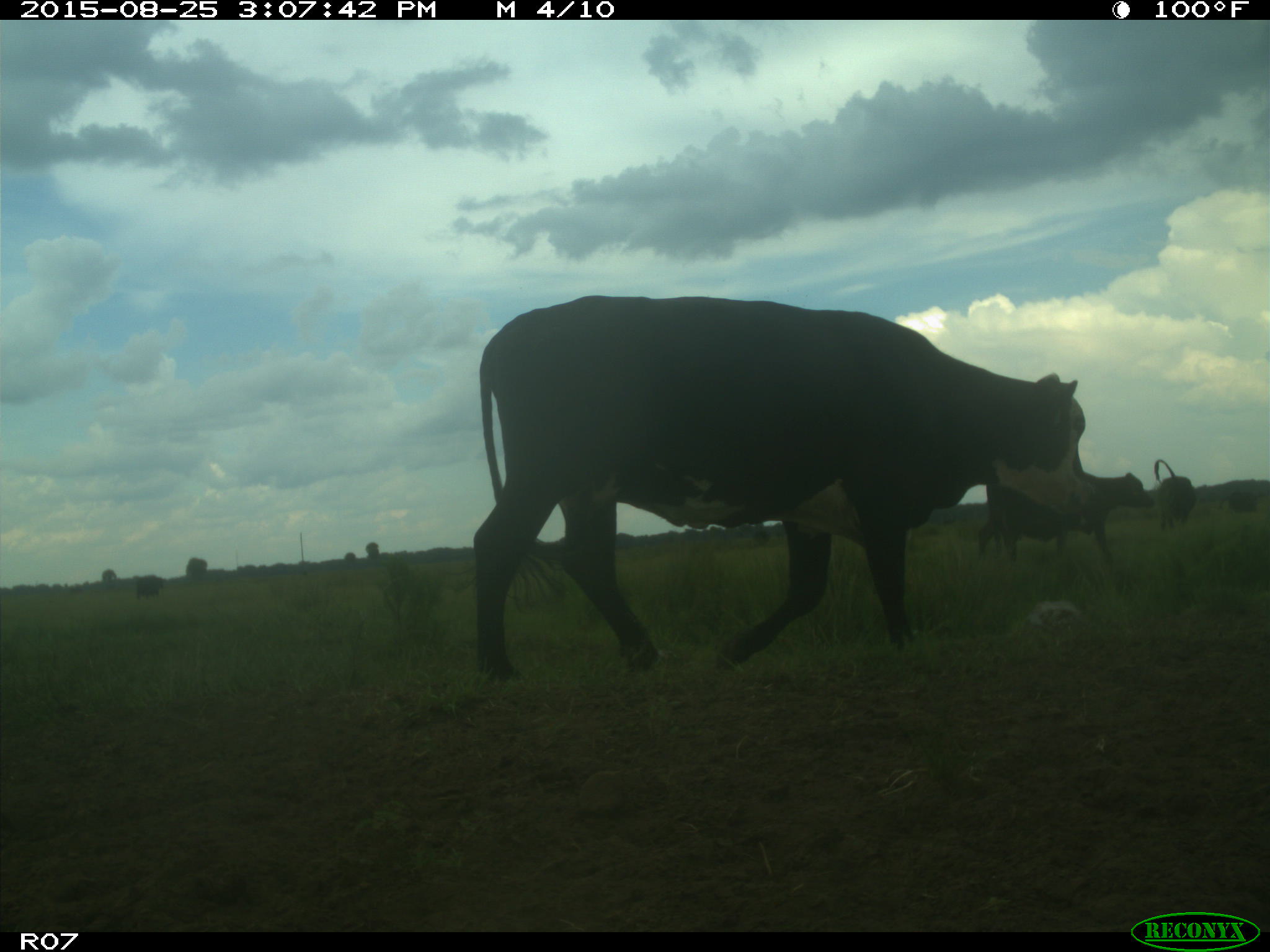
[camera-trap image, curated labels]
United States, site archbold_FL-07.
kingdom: Animalia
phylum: Chordata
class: Mammalia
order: Artiodactyla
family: Bovidae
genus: Bos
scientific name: Bos taurus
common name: domestic cow